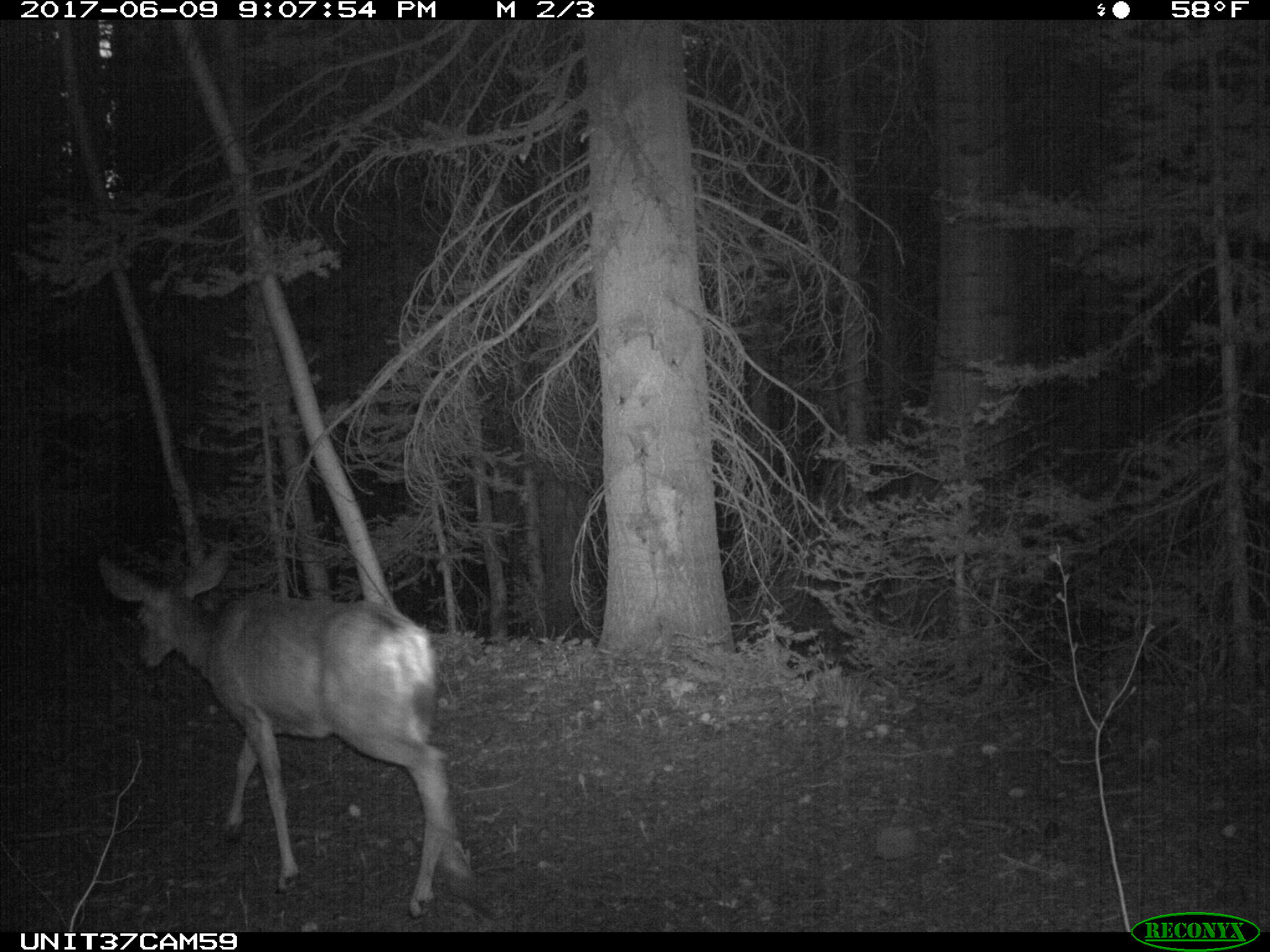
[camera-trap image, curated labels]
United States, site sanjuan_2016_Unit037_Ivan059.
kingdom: Animalia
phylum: Chordata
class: Mammalia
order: Artiodactyla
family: Cervidae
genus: Odocoileus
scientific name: Odocoileus hemionus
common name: mule deer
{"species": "Odocoileus hemionus (mule deer)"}